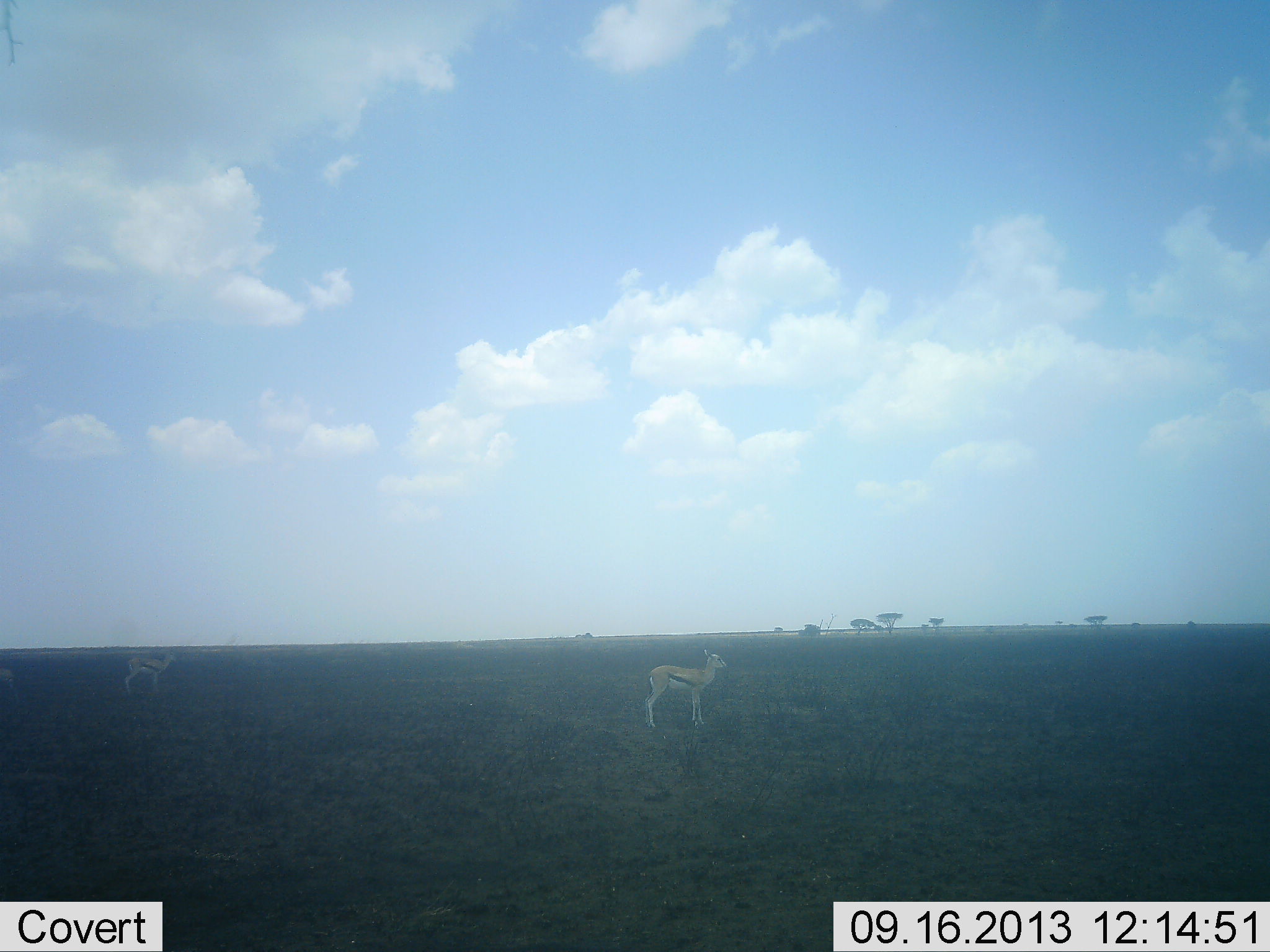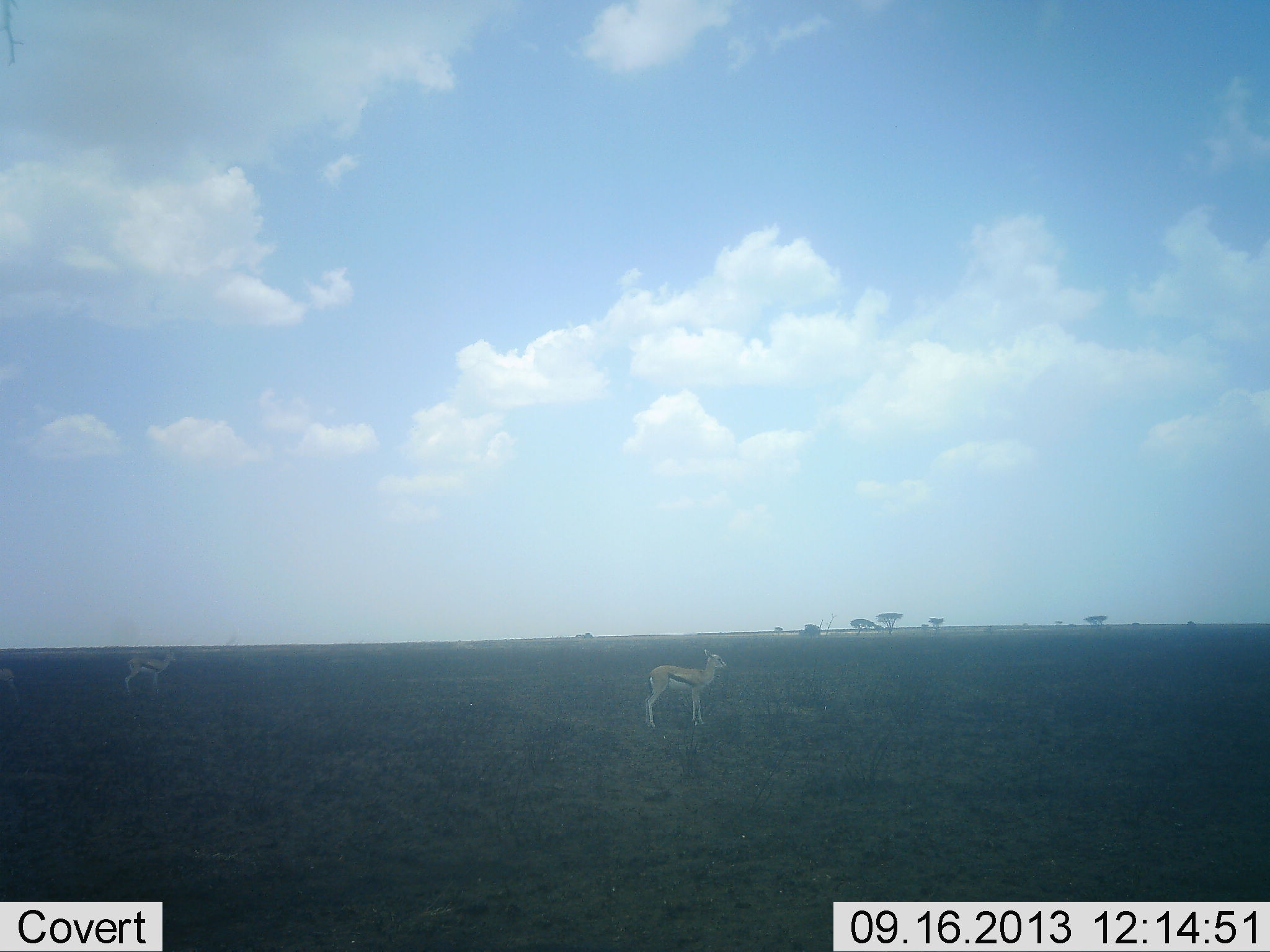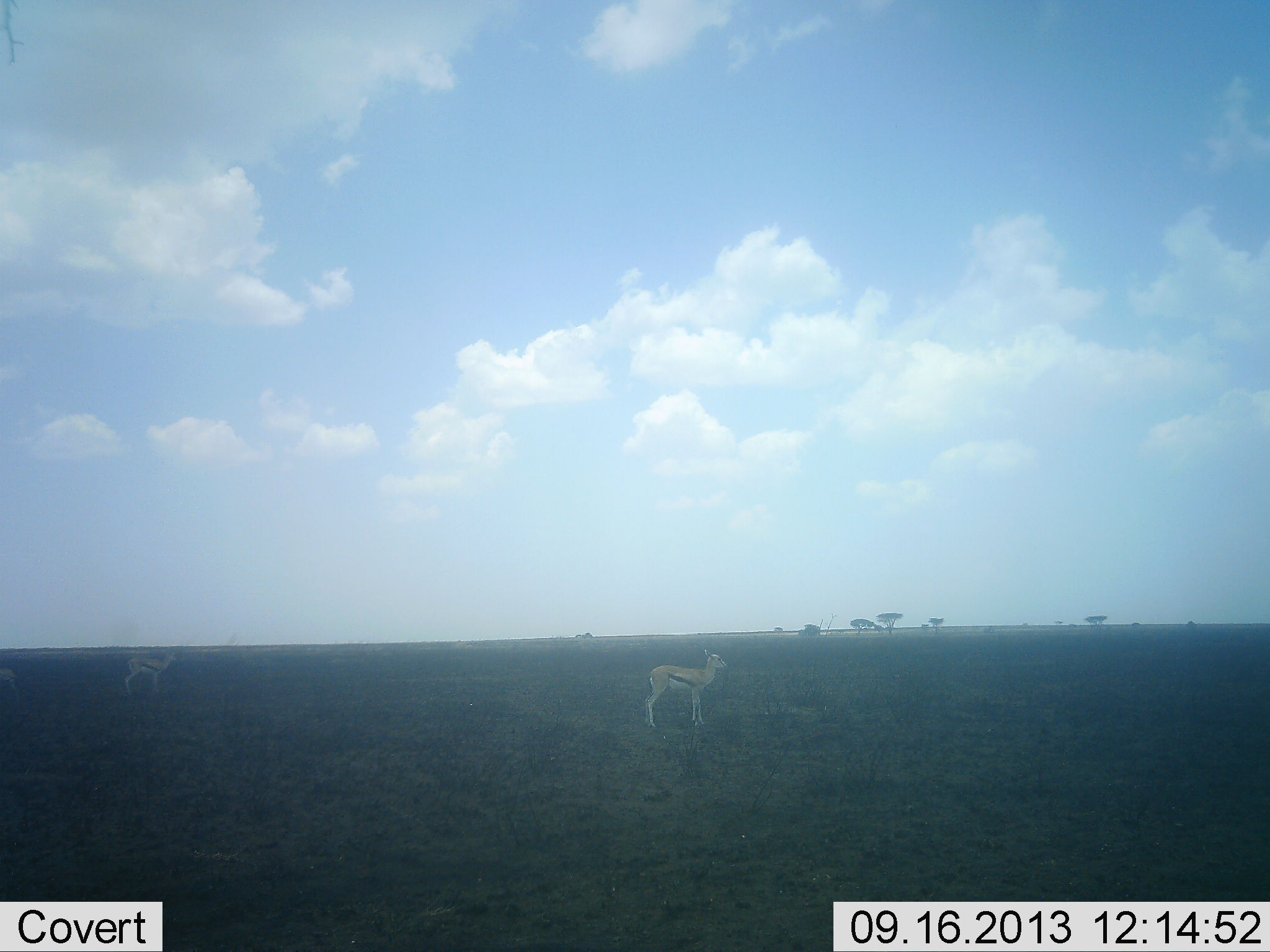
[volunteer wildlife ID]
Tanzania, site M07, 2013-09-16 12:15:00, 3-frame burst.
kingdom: Animalia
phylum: Chordata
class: Mammalia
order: Artiodactyla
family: Bovidae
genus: Eudorcas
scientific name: Eudorcas thomsonii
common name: thomson's gazelle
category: gazellethomsons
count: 2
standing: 100%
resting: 0%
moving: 0%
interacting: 0%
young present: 10%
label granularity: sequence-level